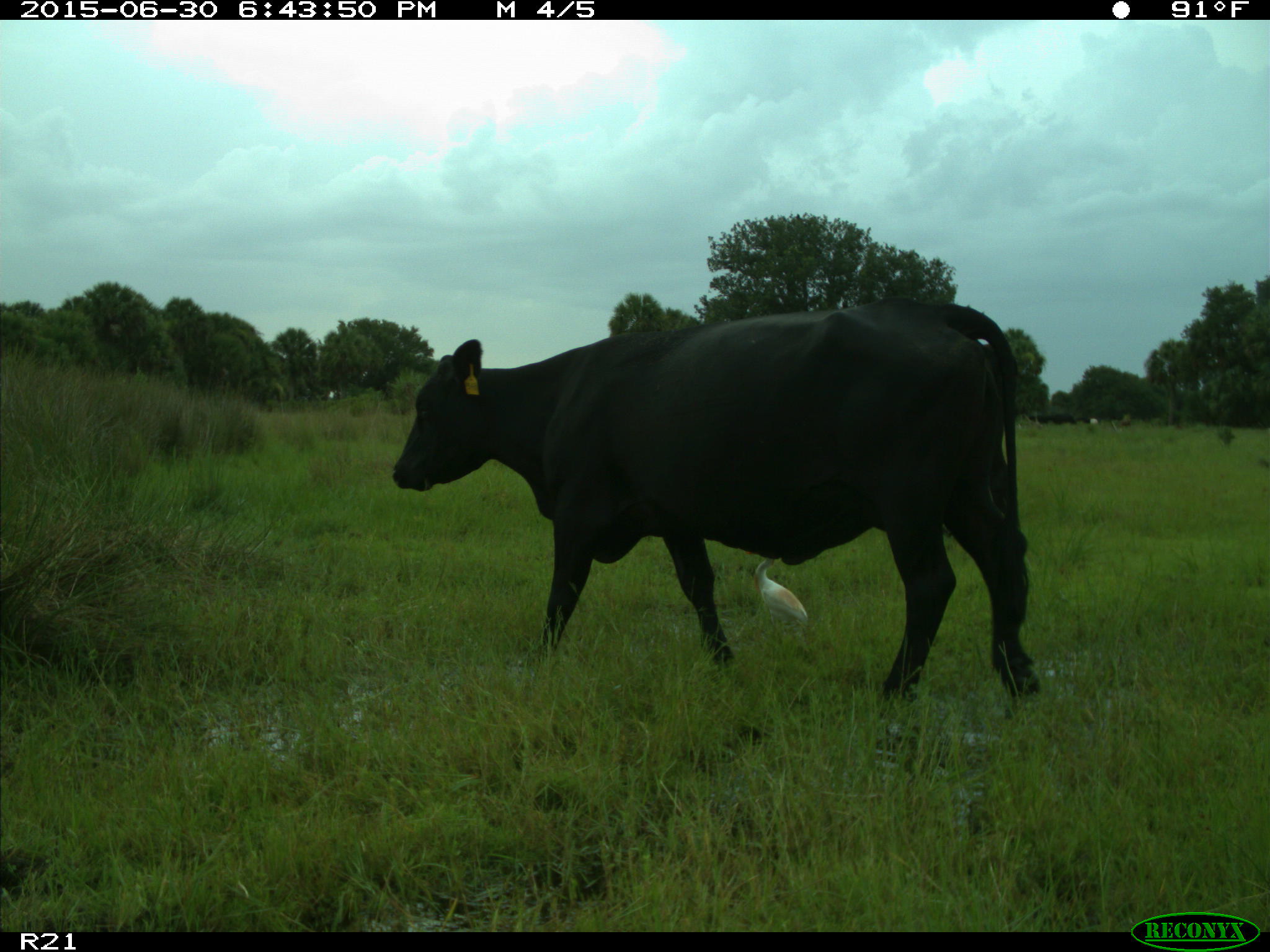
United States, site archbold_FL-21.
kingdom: Animalia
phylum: Chordata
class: Mammalia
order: Artiodactyla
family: Bovidae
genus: Bos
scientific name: Bos taurus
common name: domestic cow